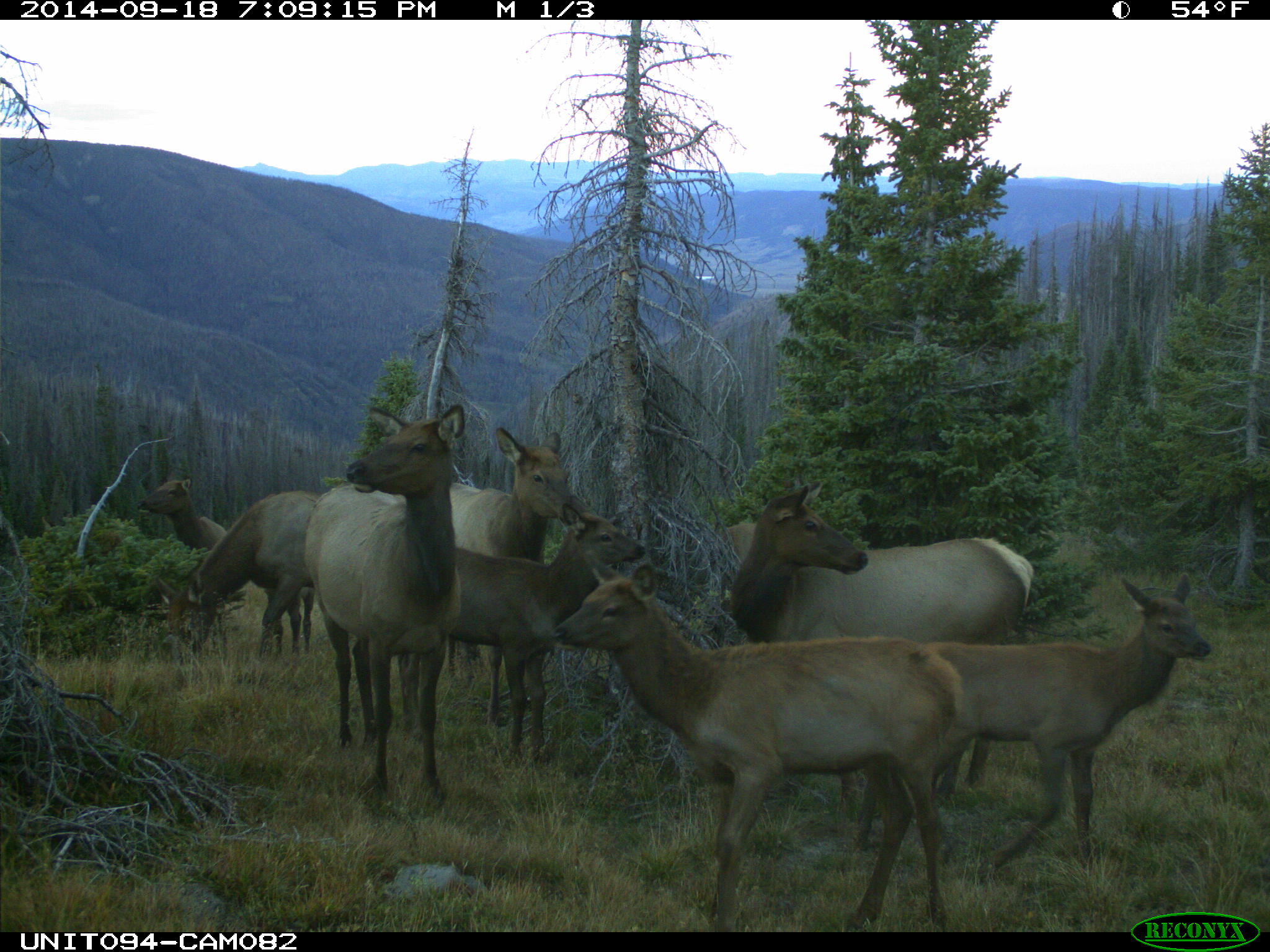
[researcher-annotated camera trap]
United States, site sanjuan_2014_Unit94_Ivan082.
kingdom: Animalia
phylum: Chordata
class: Mammalia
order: Artiodactyla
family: Cervidae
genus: Cervus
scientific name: Cervus elaphus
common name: red deer